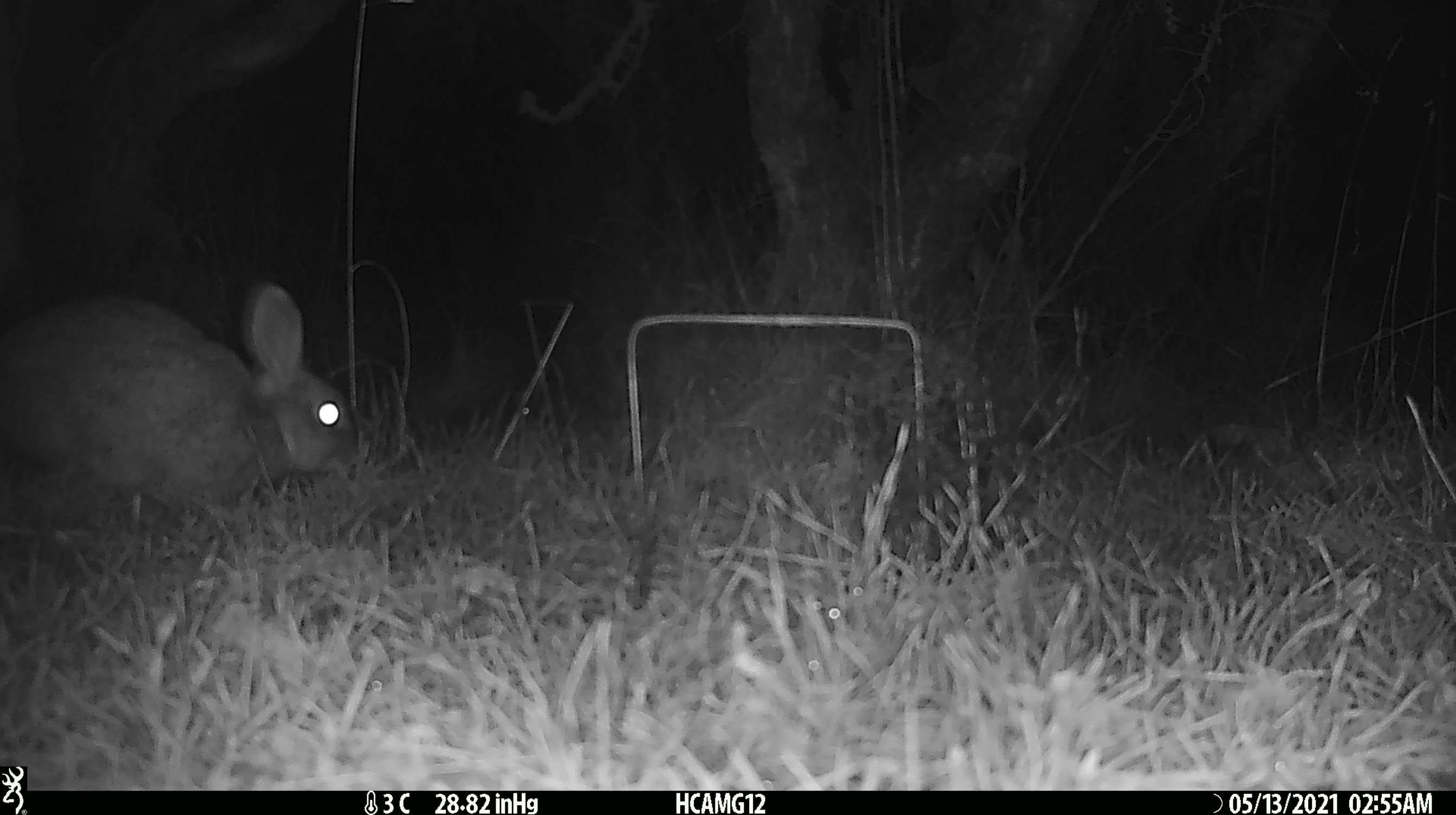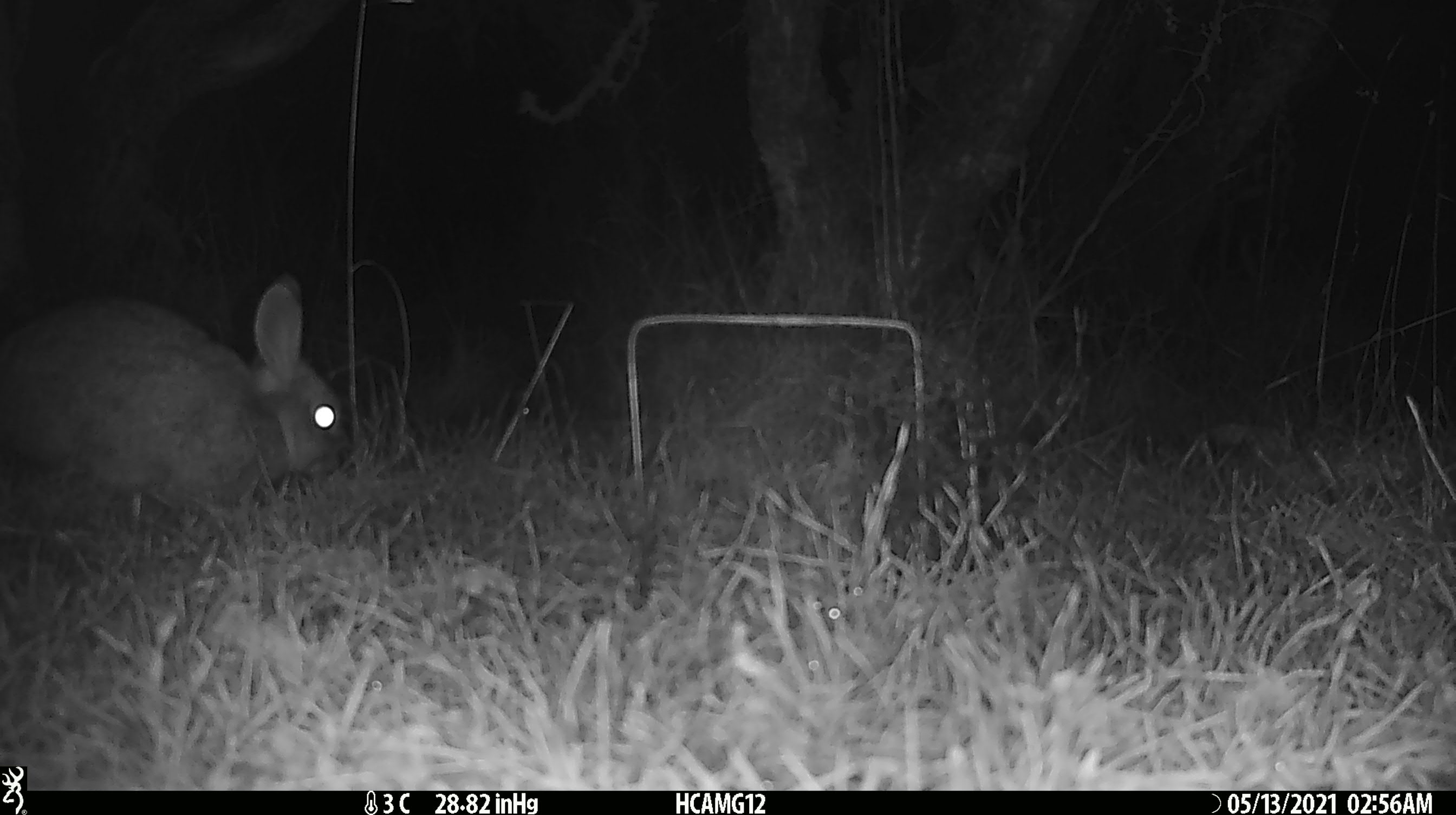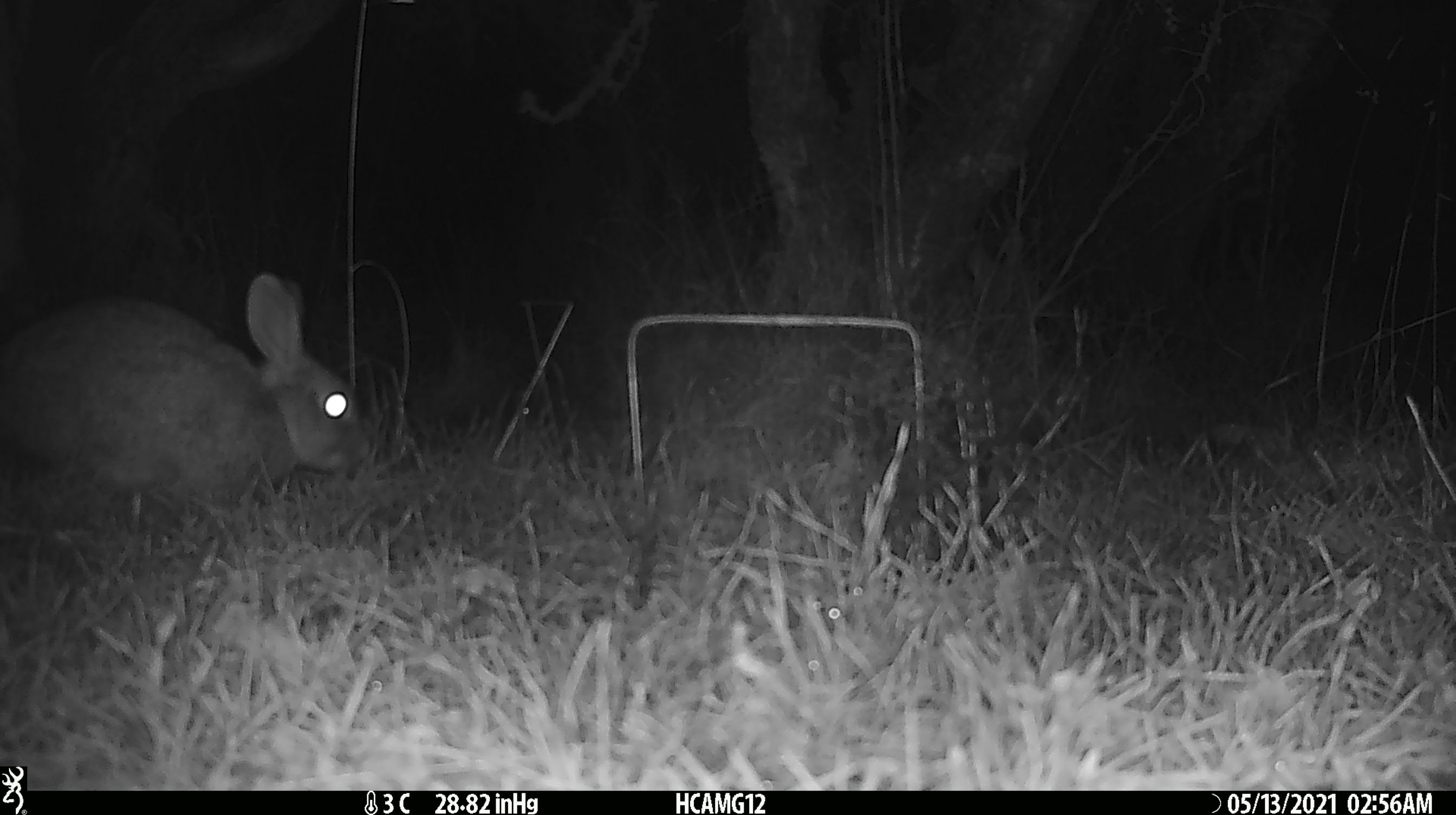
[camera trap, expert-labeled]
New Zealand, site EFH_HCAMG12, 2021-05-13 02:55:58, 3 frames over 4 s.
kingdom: Animalia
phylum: Chordata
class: Mammalia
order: Lagomorpha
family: Leporidae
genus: Oryctolagus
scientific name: Oryctolagus cuniculus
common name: european rabbit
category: rabbit